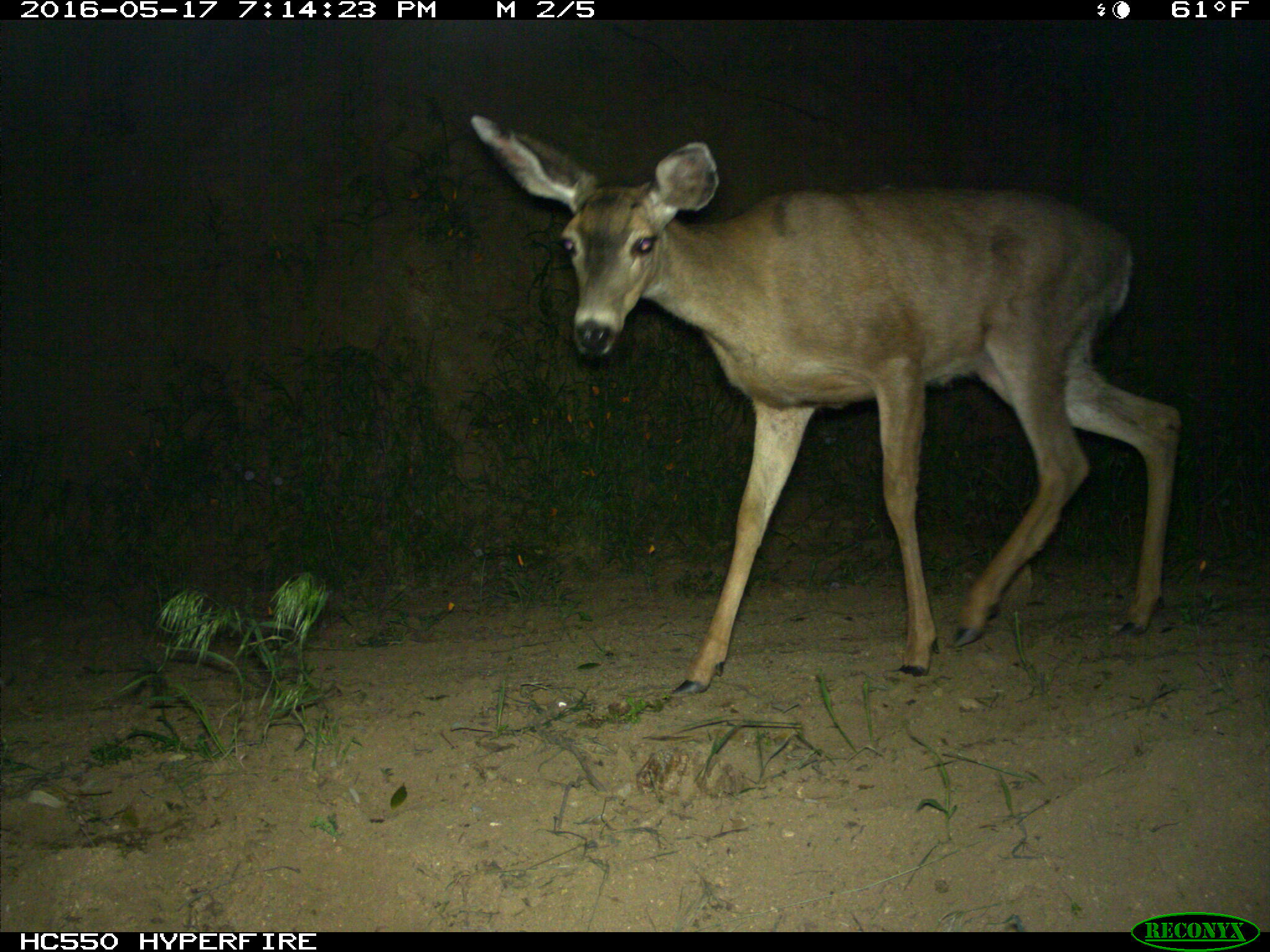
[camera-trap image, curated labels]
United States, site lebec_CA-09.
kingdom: Animalia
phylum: Chordata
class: Mammalia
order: Artiodactyla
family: Cervidae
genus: Odocoileus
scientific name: Odocoileus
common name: deer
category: unidentified deer